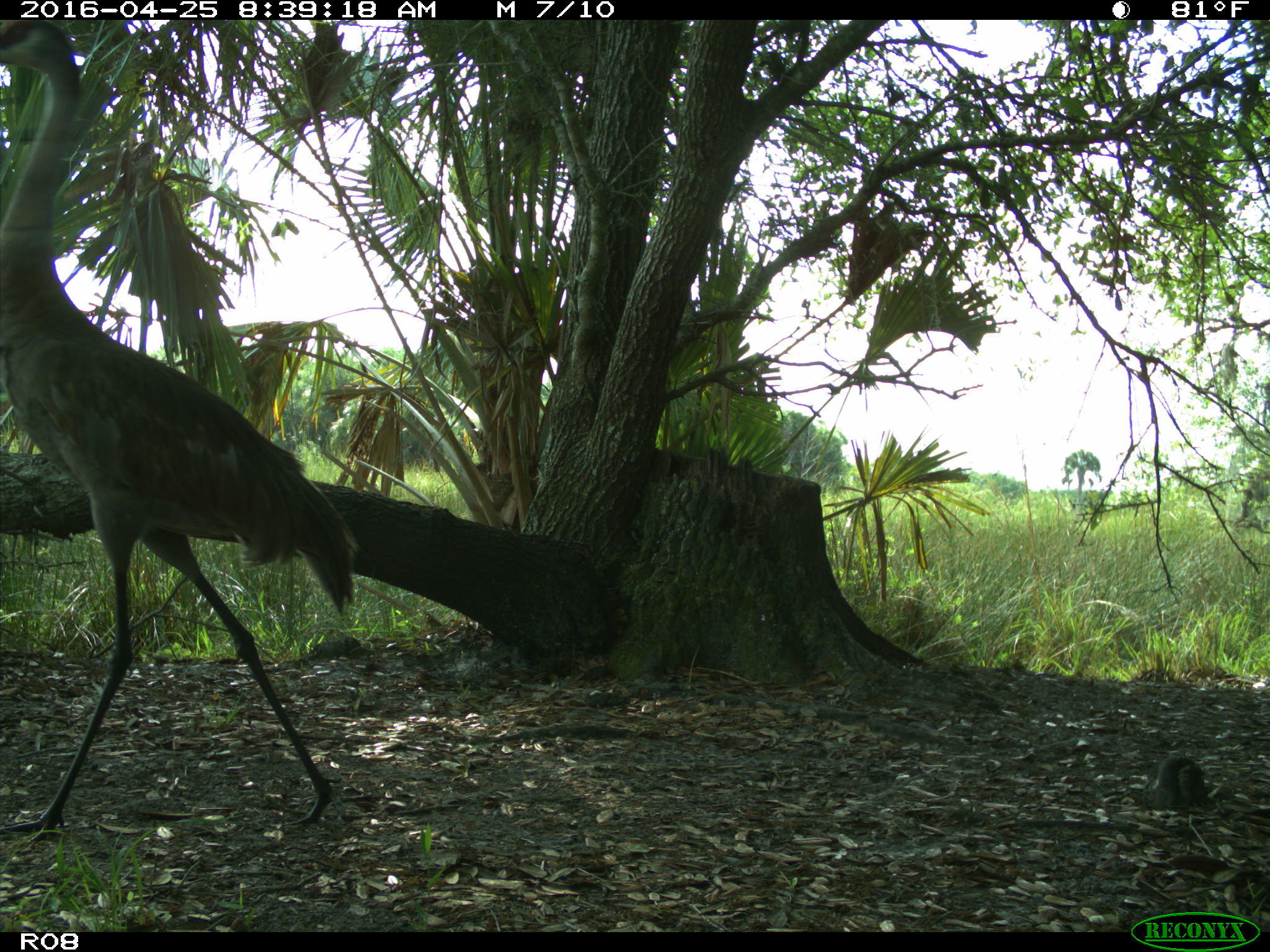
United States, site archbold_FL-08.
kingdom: Animalia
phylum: Chordata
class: Aves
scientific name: Aves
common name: birds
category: unidentified bird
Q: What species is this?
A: Unidentified bird (birds) (Aves).